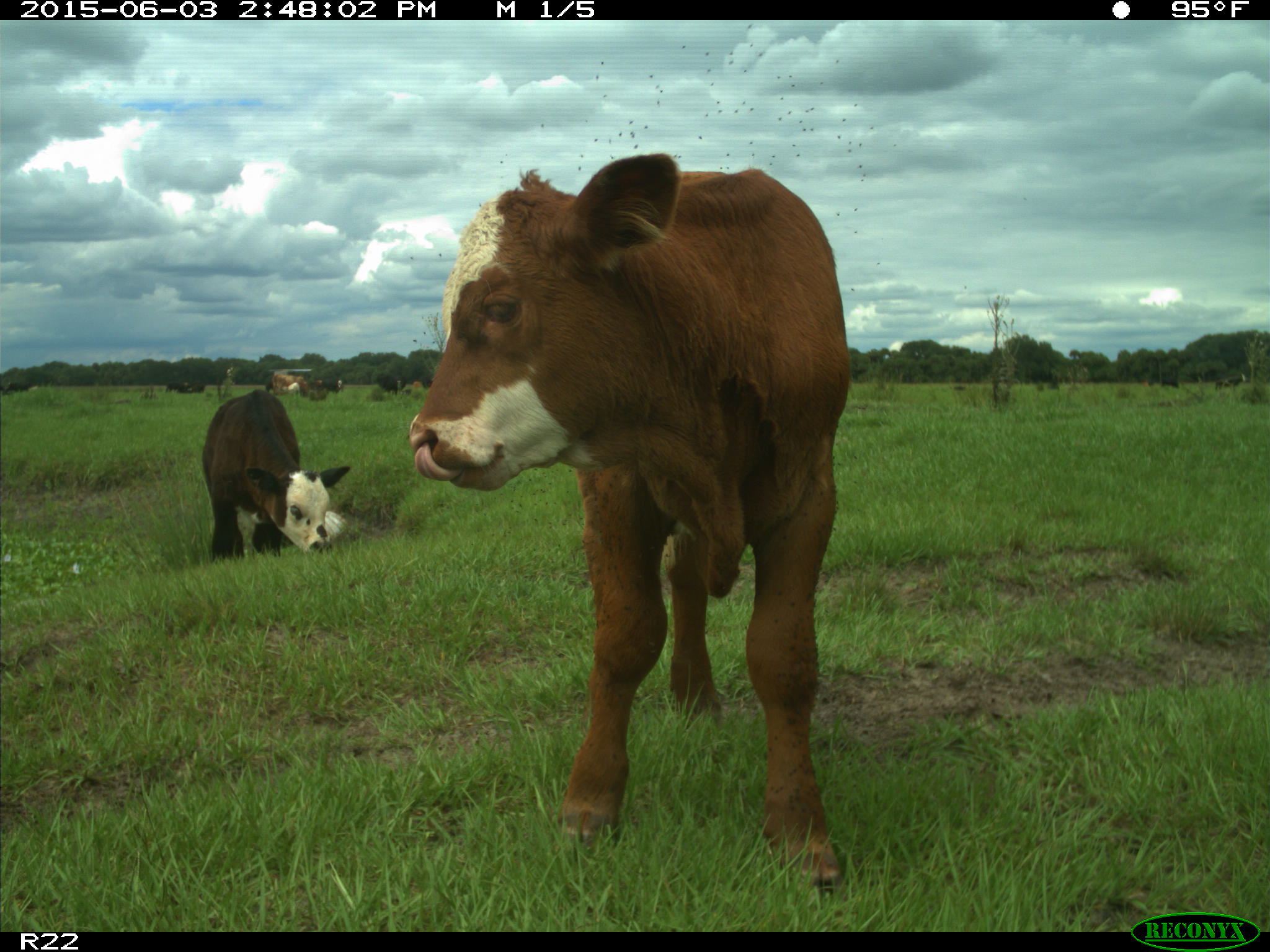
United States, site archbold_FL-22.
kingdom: Animalia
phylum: Chordata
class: Mammalia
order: Artiodactyla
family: Bovidae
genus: Bos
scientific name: Bos taurus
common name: domestic cow